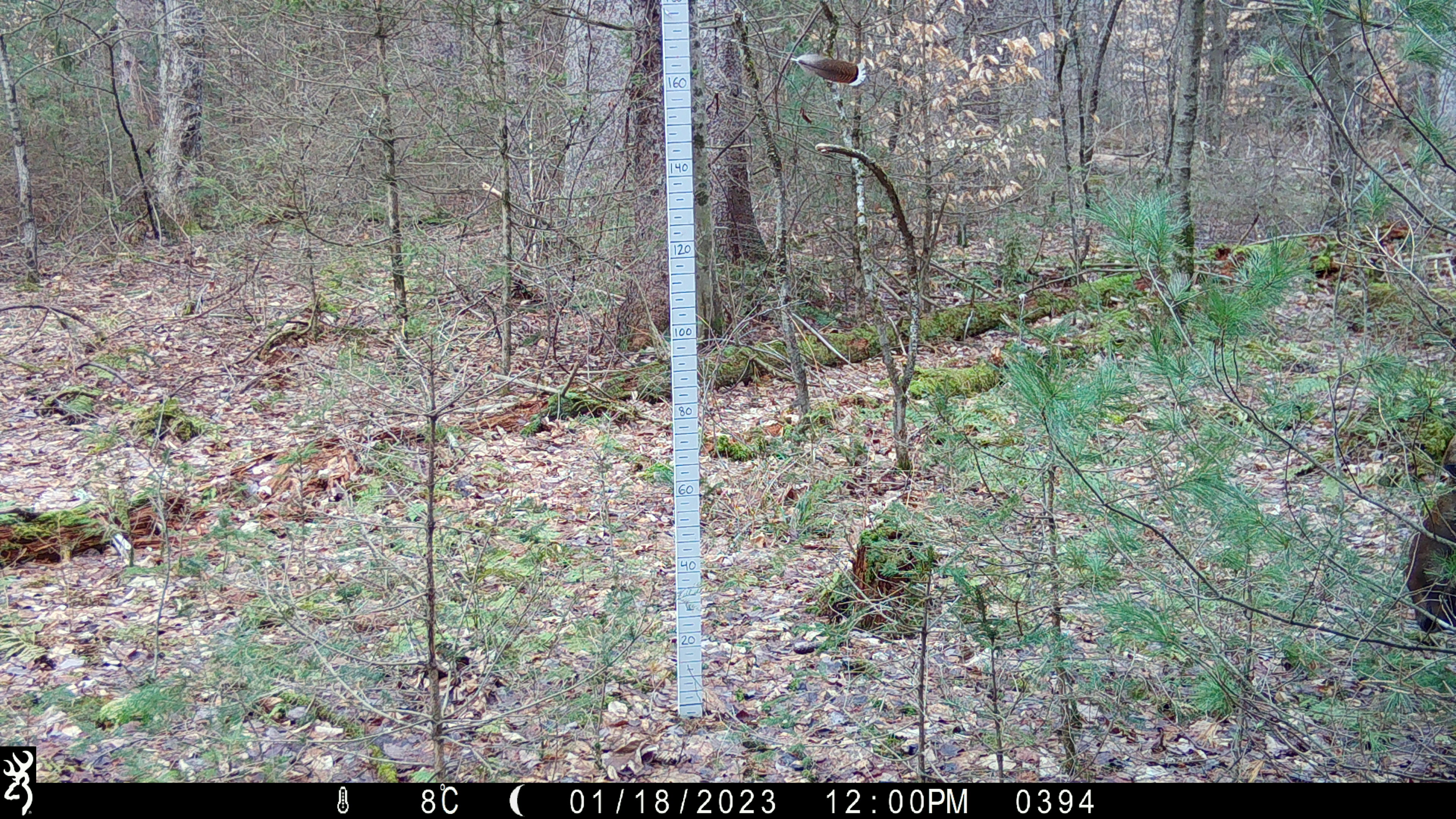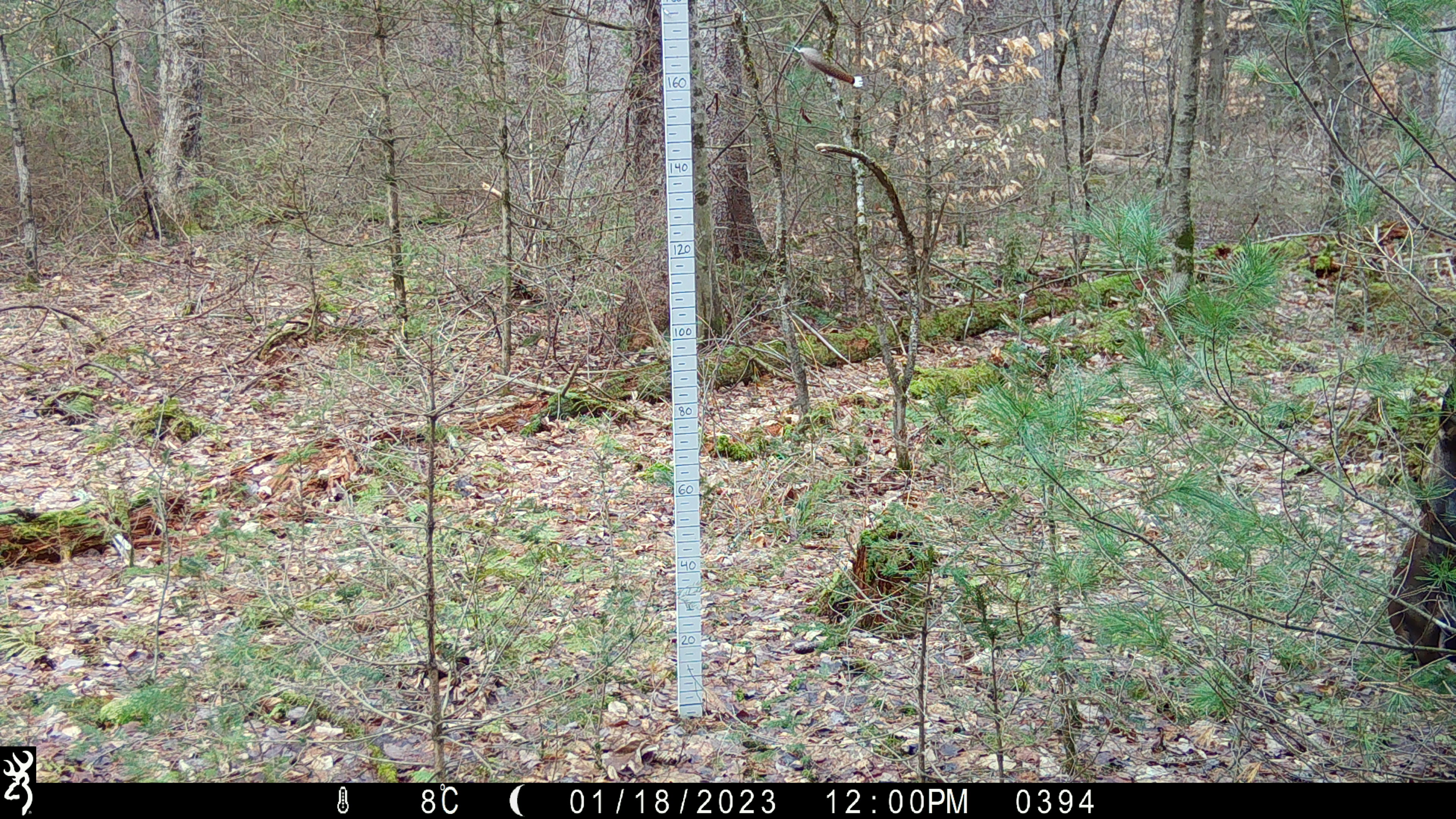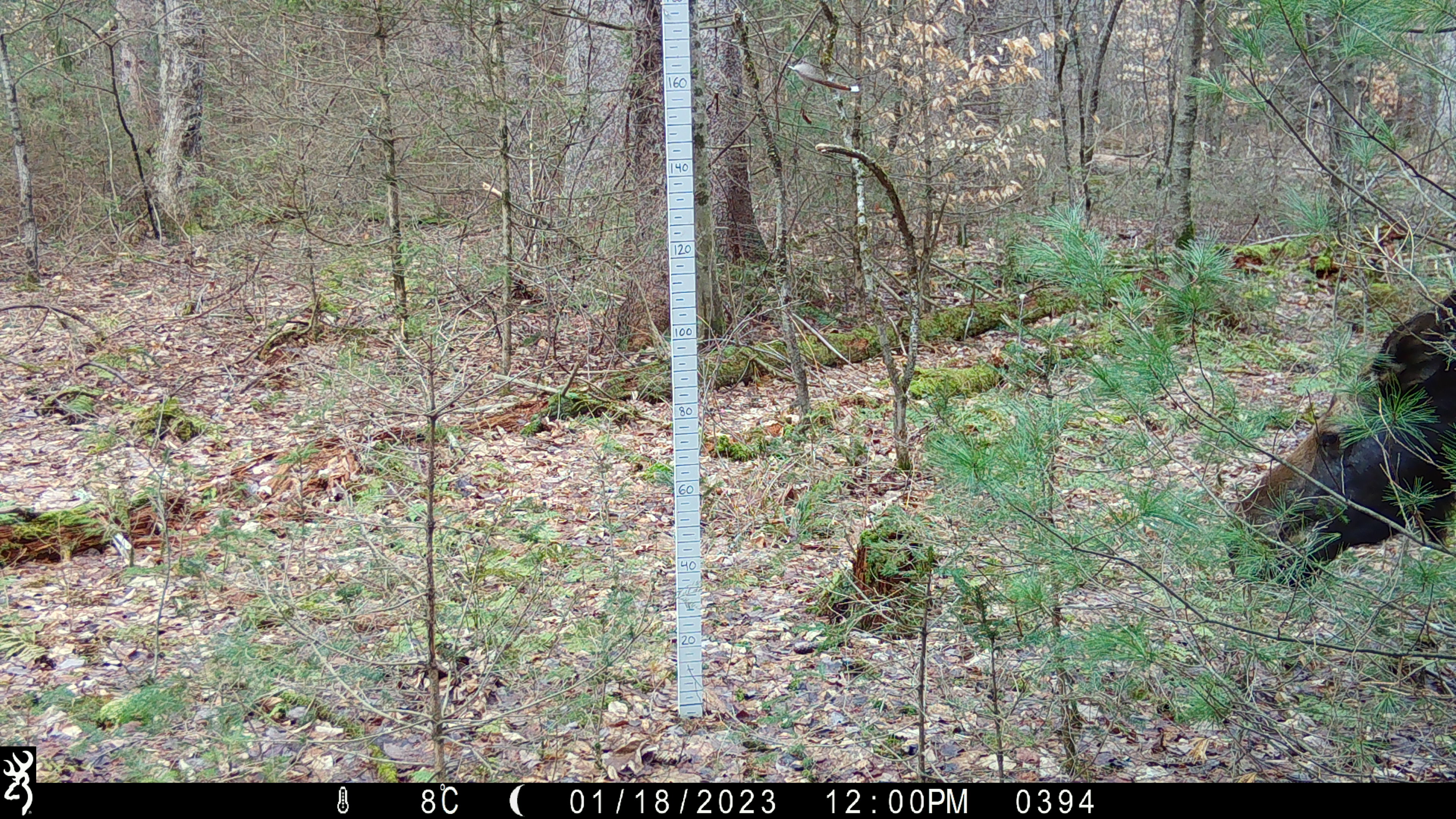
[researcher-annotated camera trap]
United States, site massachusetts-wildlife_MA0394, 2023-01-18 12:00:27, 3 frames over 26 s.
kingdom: Animalia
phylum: Chordata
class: Mammalia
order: Artiodactyla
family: Cervidae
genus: Alces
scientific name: Alces alces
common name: moose